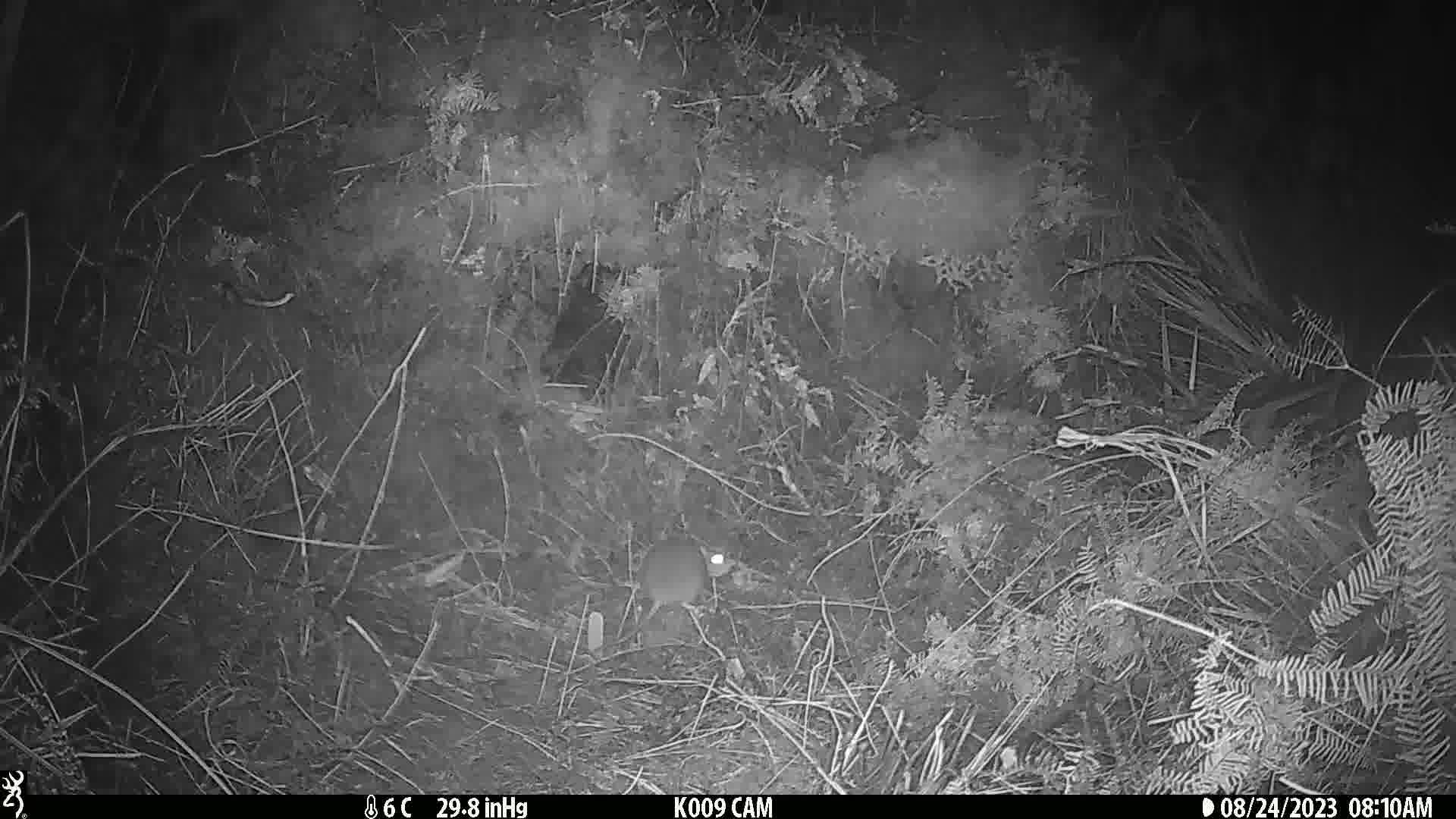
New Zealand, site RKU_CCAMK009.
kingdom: Animalia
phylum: Chordata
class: Mammalia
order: Rodentia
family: Muridae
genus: Rattus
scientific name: Rattus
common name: rat